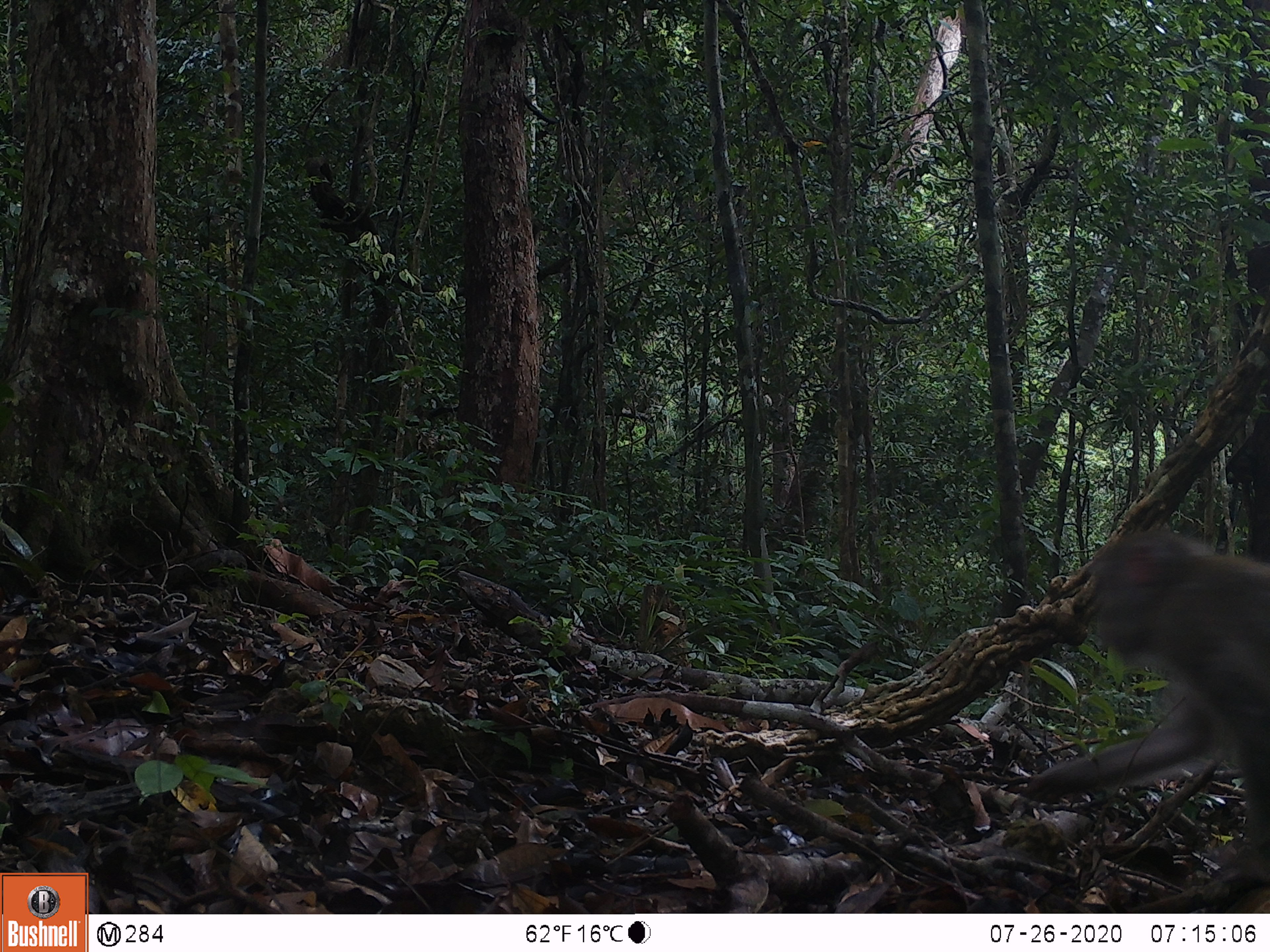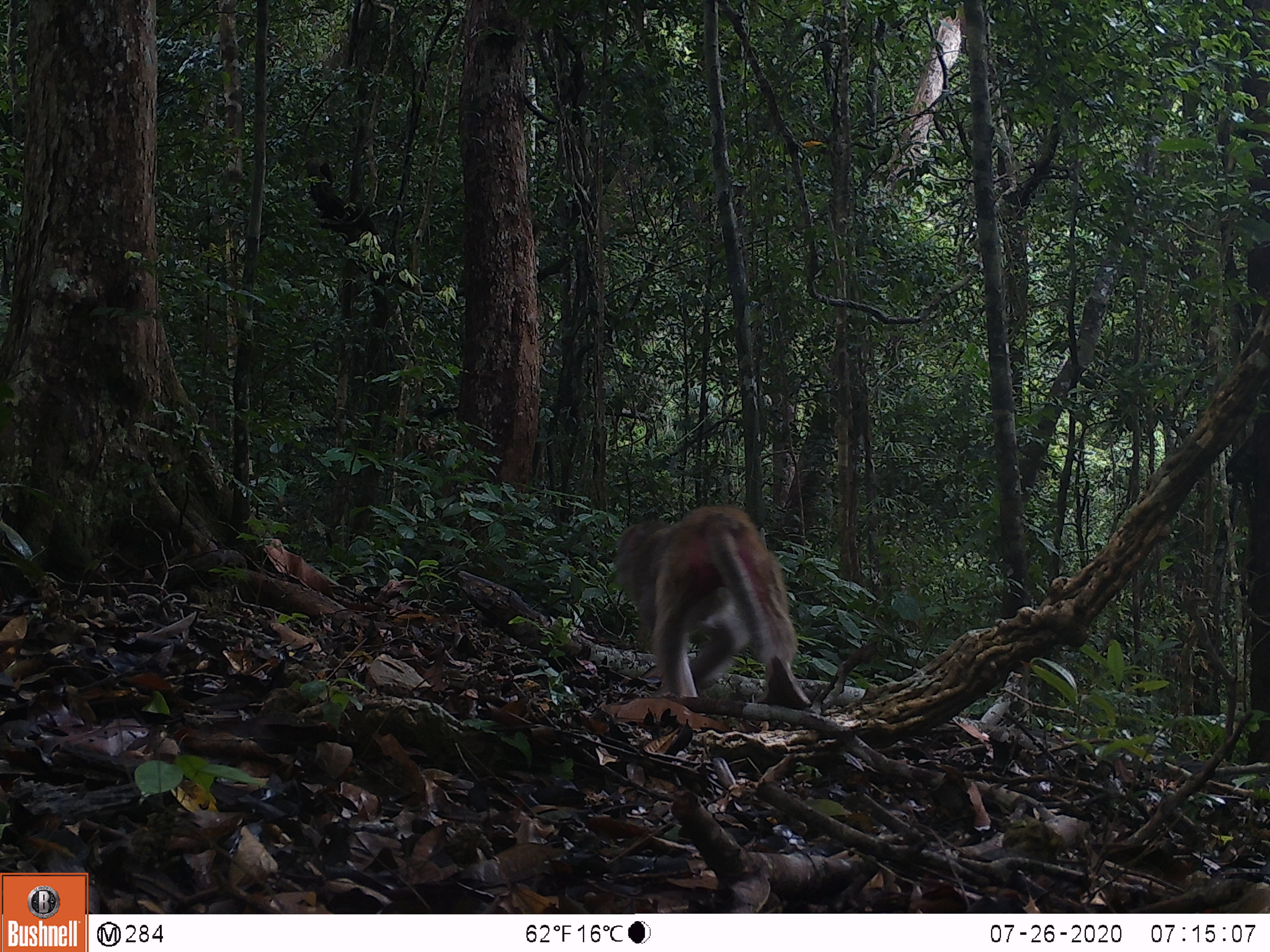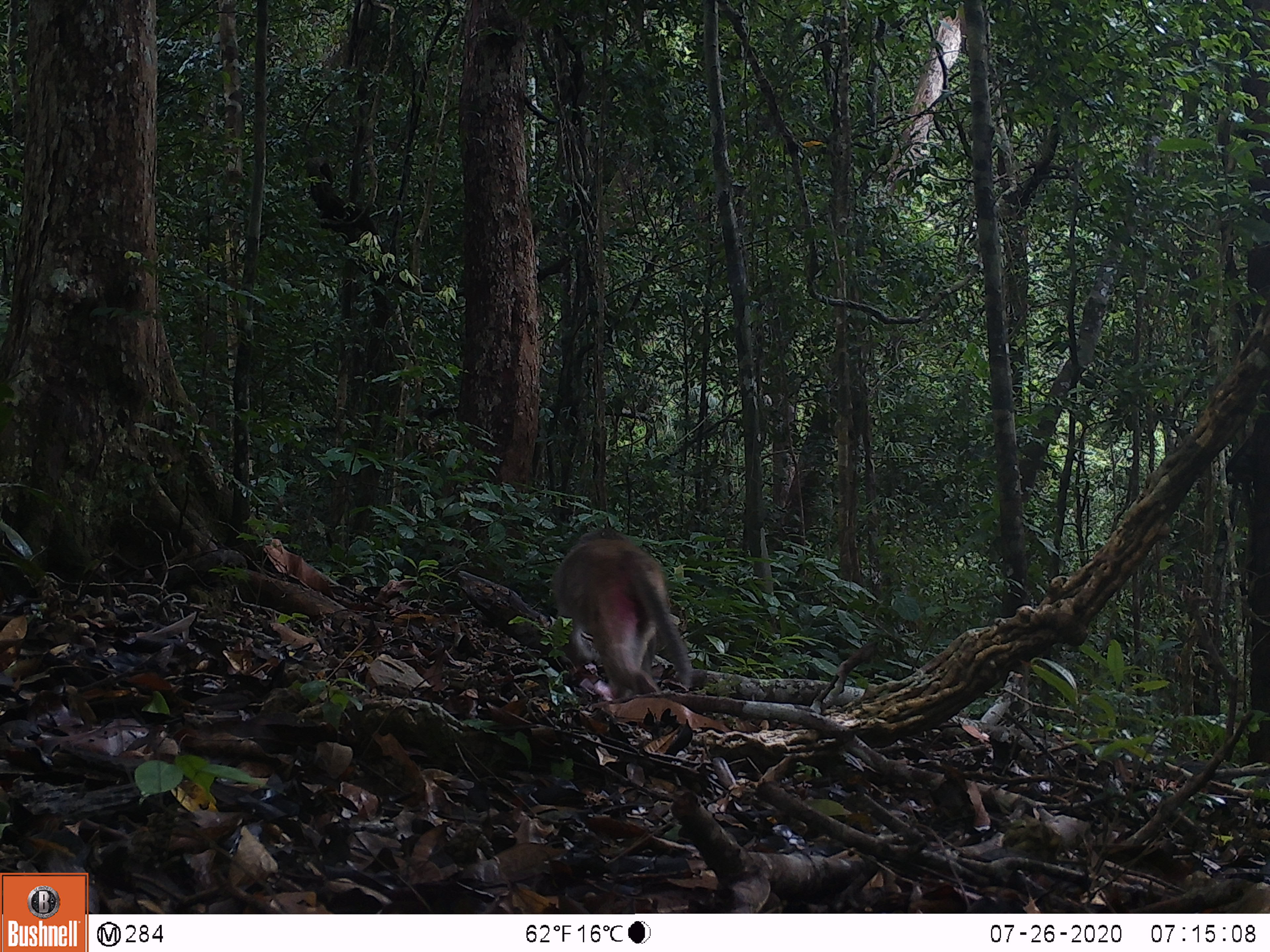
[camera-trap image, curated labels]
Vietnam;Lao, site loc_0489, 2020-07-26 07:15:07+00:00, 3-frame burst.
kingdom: Animalia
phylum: Chordata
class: Mammalia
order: Primates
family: Cercopithecidae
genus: Macaca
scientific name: Macaca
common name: macaques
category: assam or rhesus macaque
Assam or rhesus macaque (macaques) (Macaca). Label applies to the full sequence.